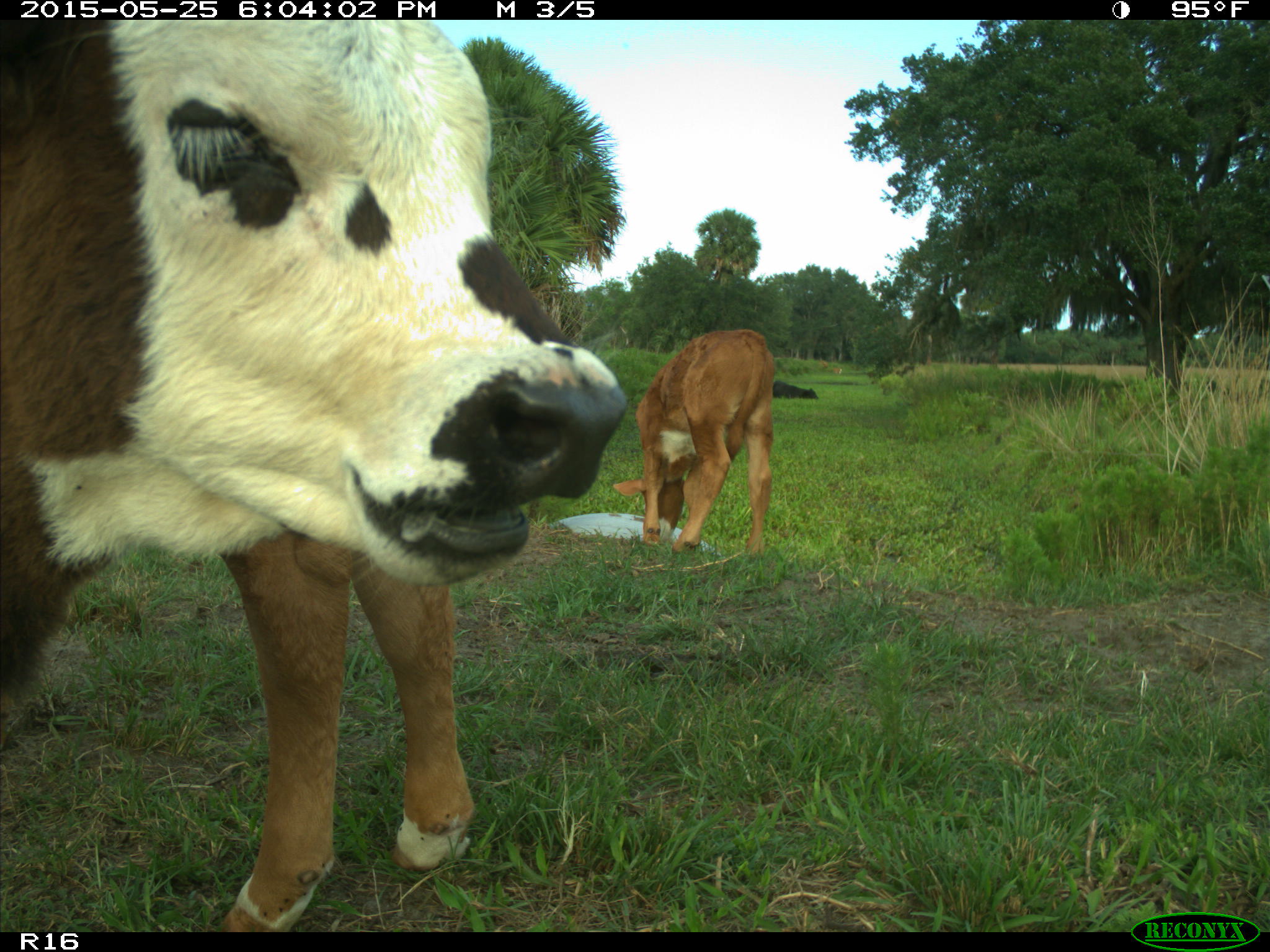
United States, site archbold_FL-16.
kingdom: Animalia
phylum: Chordata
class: Mammalia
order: Artiodactyla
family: Bovidae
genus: Bos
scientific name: Bos taurus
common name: domestic cow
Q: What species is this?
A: Bos taurus (domestic cow).